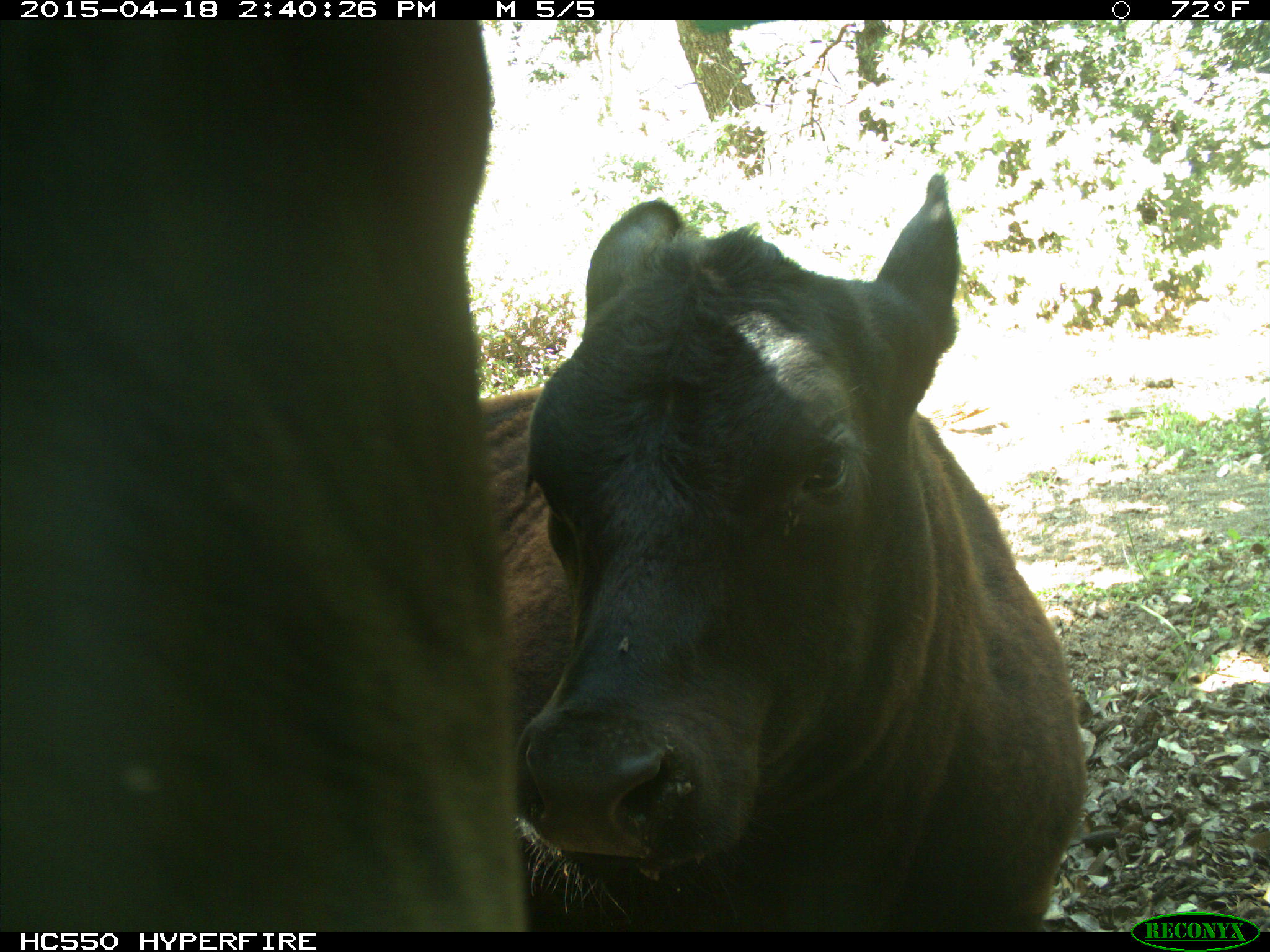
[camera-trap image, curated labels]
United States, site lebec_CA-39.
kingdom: Animalia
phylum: Chordata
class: Mammalia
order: Artiodactyla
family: Bovidae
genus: Bos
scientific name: Bos taurus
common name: domestic cow